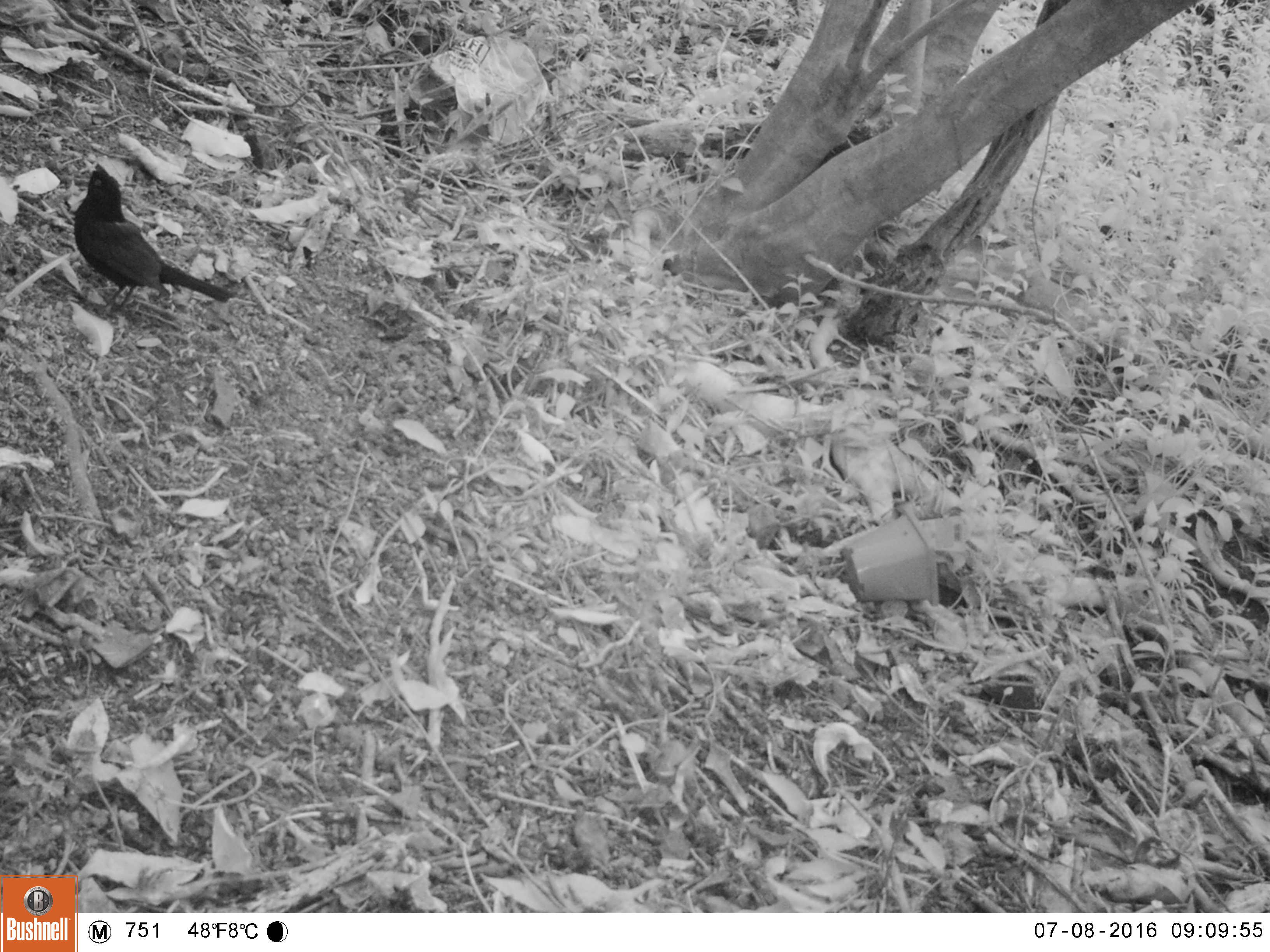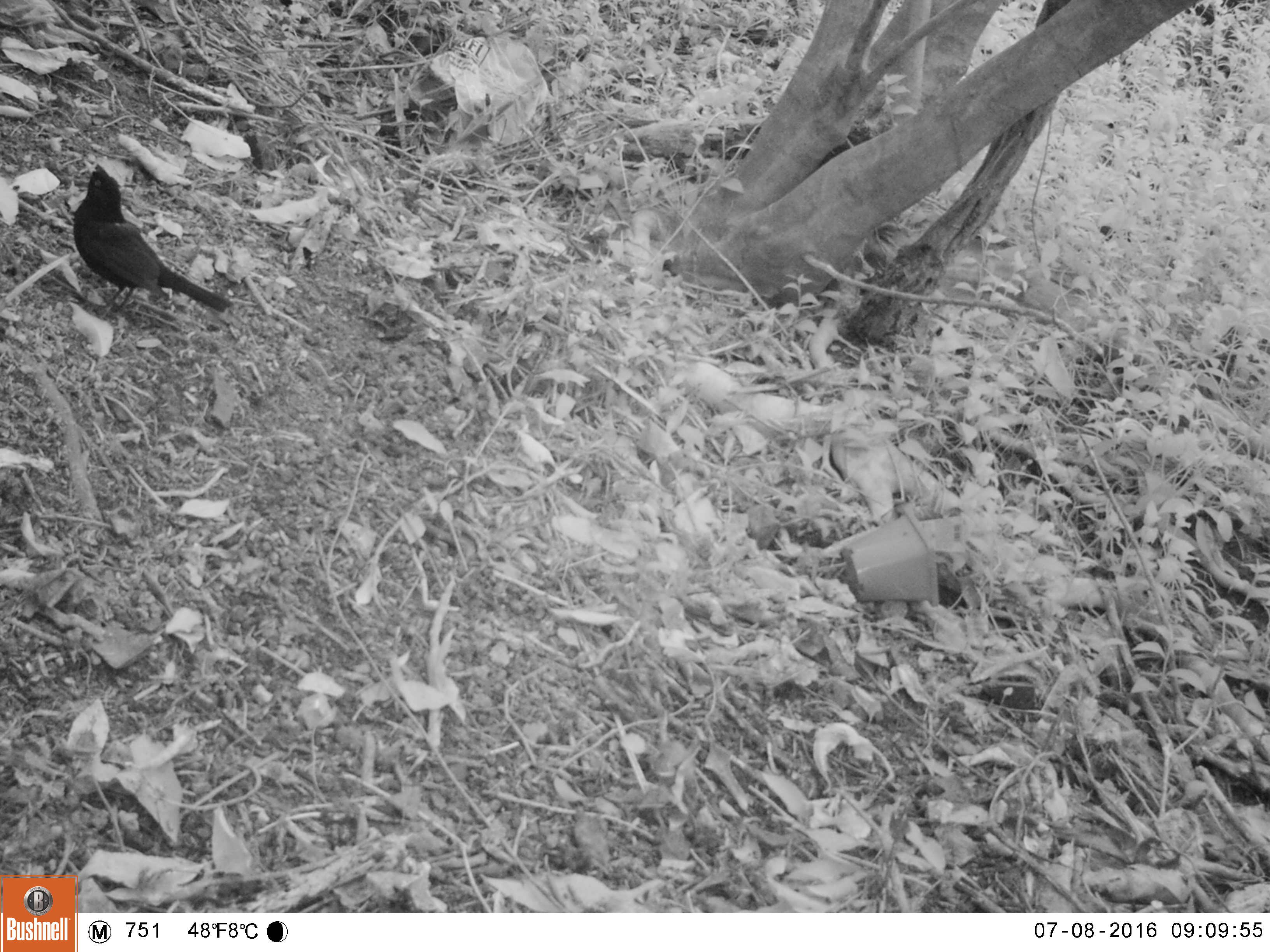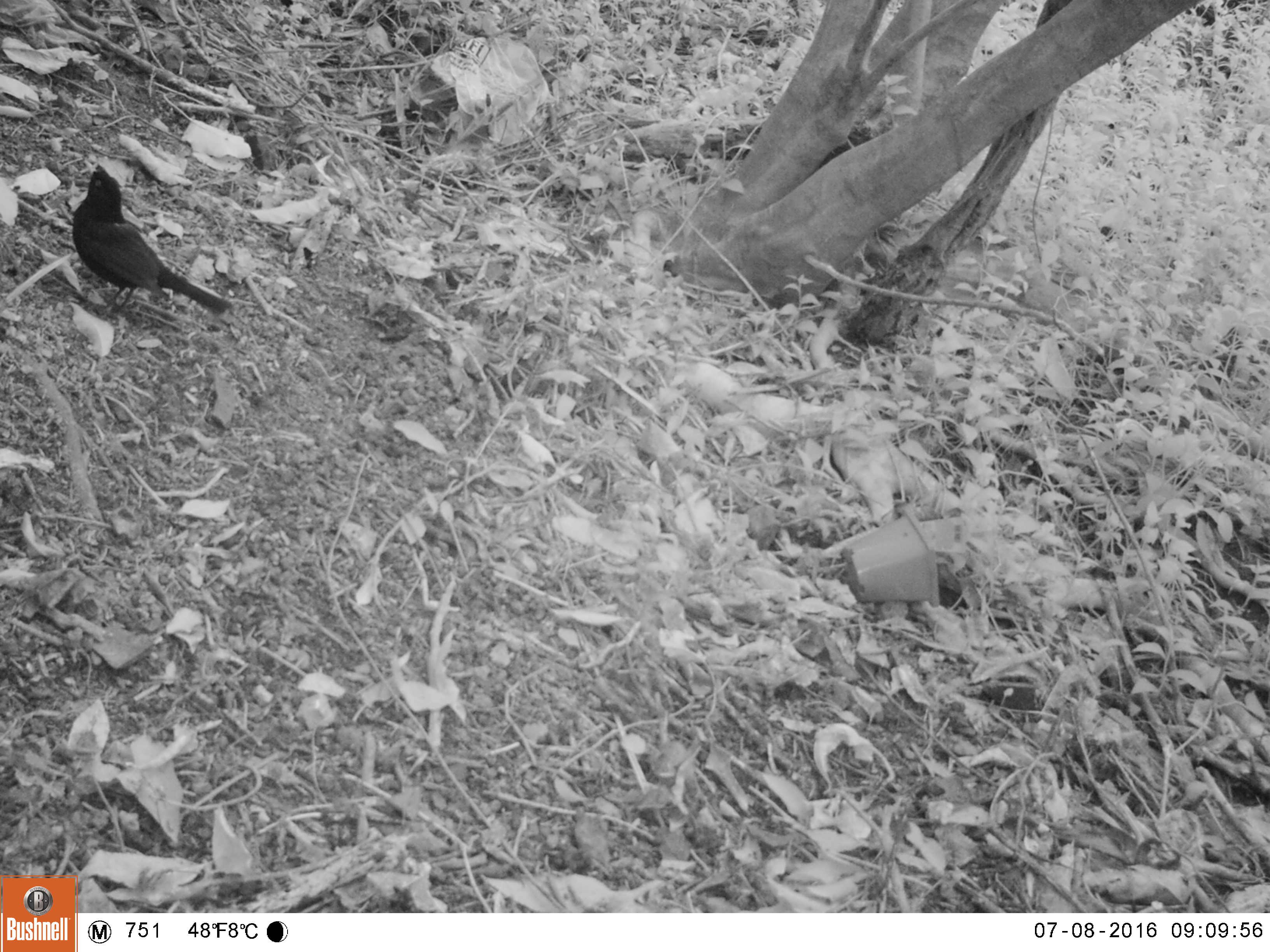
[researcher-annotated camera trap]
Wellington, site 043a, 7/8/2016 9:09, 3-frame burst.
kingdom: Animalia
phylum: Chordata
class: Aves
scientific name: Aves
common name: bird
Bird (Aves).